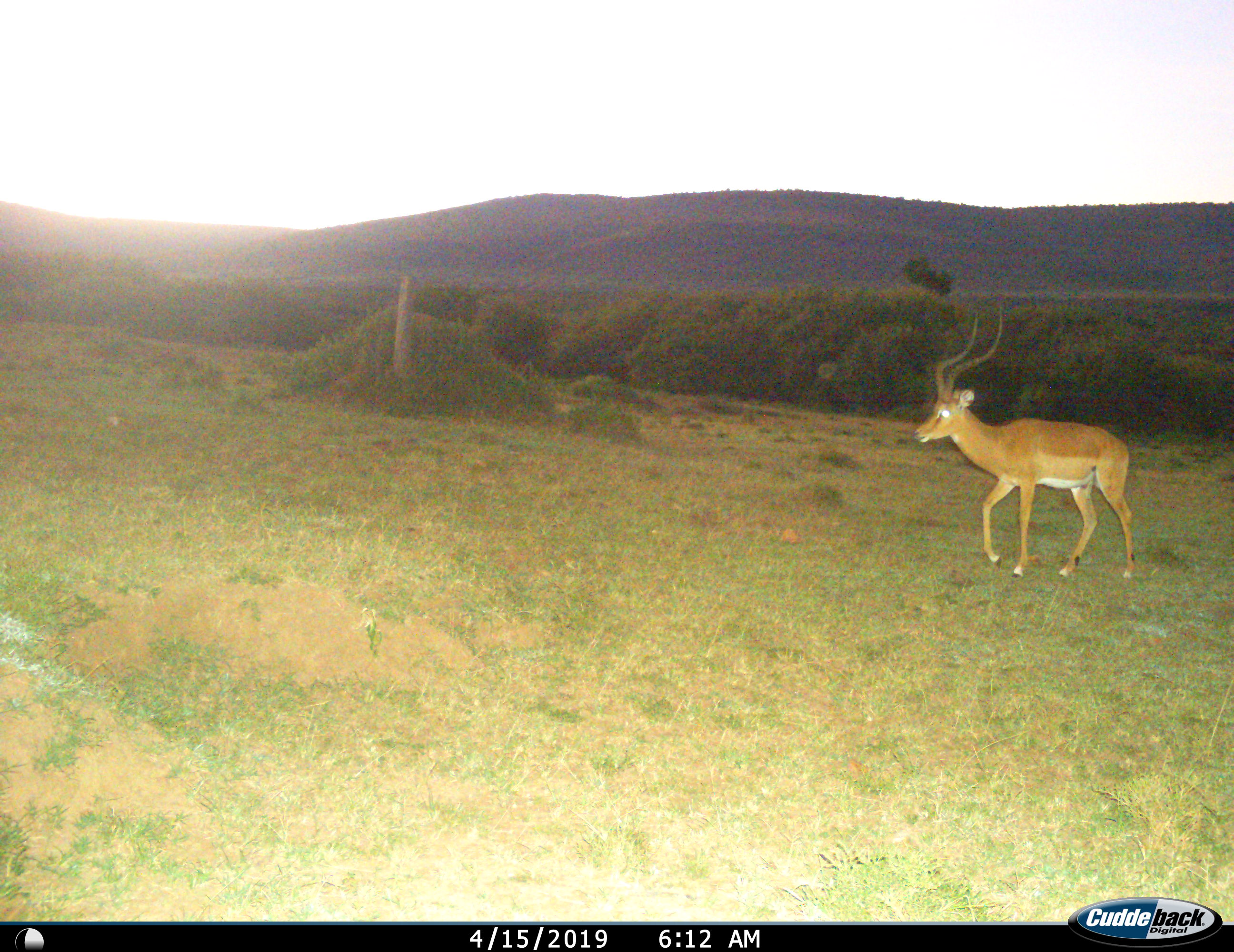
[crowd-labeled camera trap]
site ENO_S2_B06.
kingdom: Animalia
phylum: Chordata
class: Mammalia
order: Artiodactyla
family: Bovidae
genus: Aepyceros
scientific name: Aepyceros melampus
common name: impala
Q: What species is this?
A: Impala (Aepyceros melampus).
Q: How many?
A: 1.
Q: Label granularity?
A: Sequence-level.